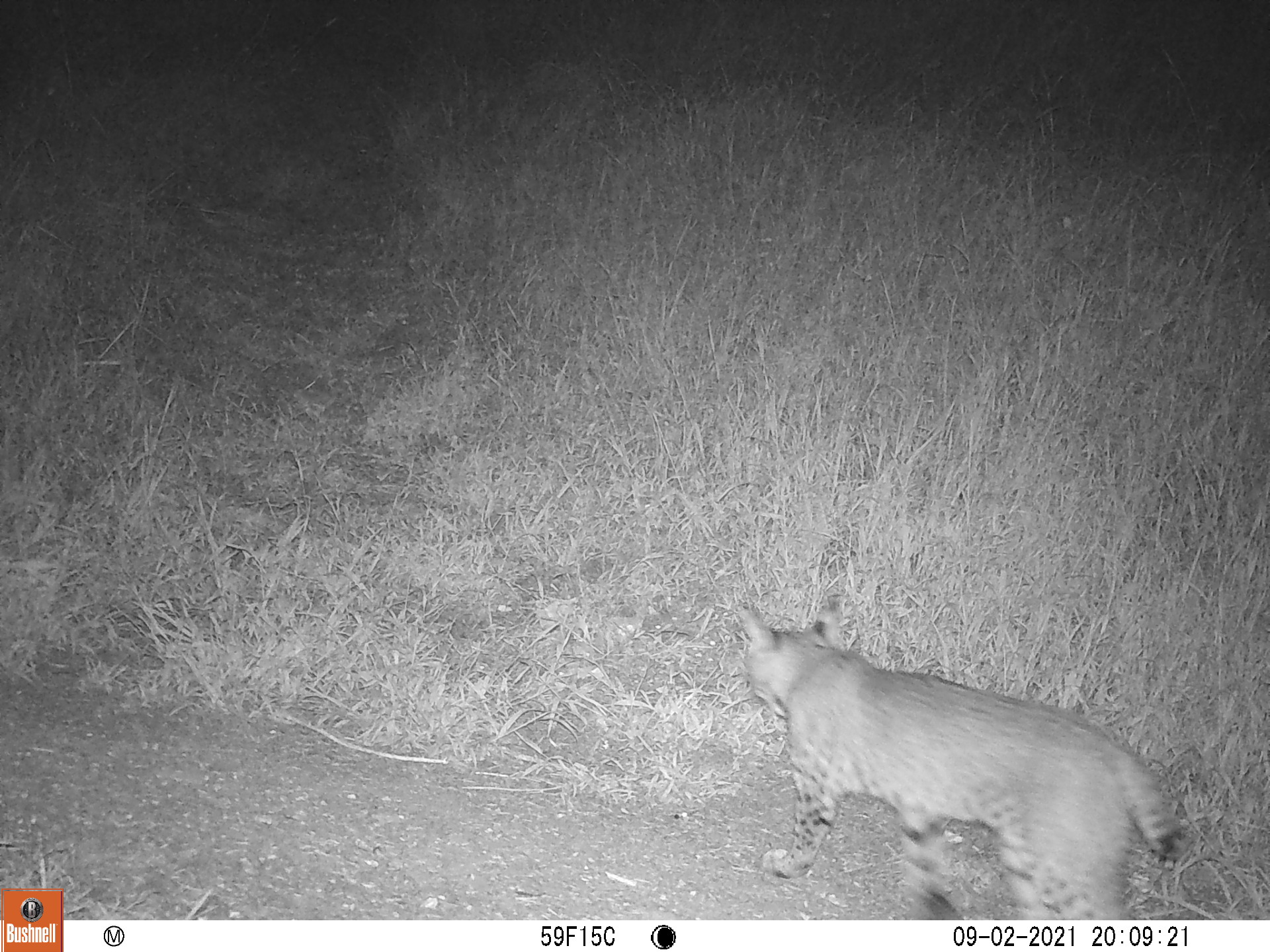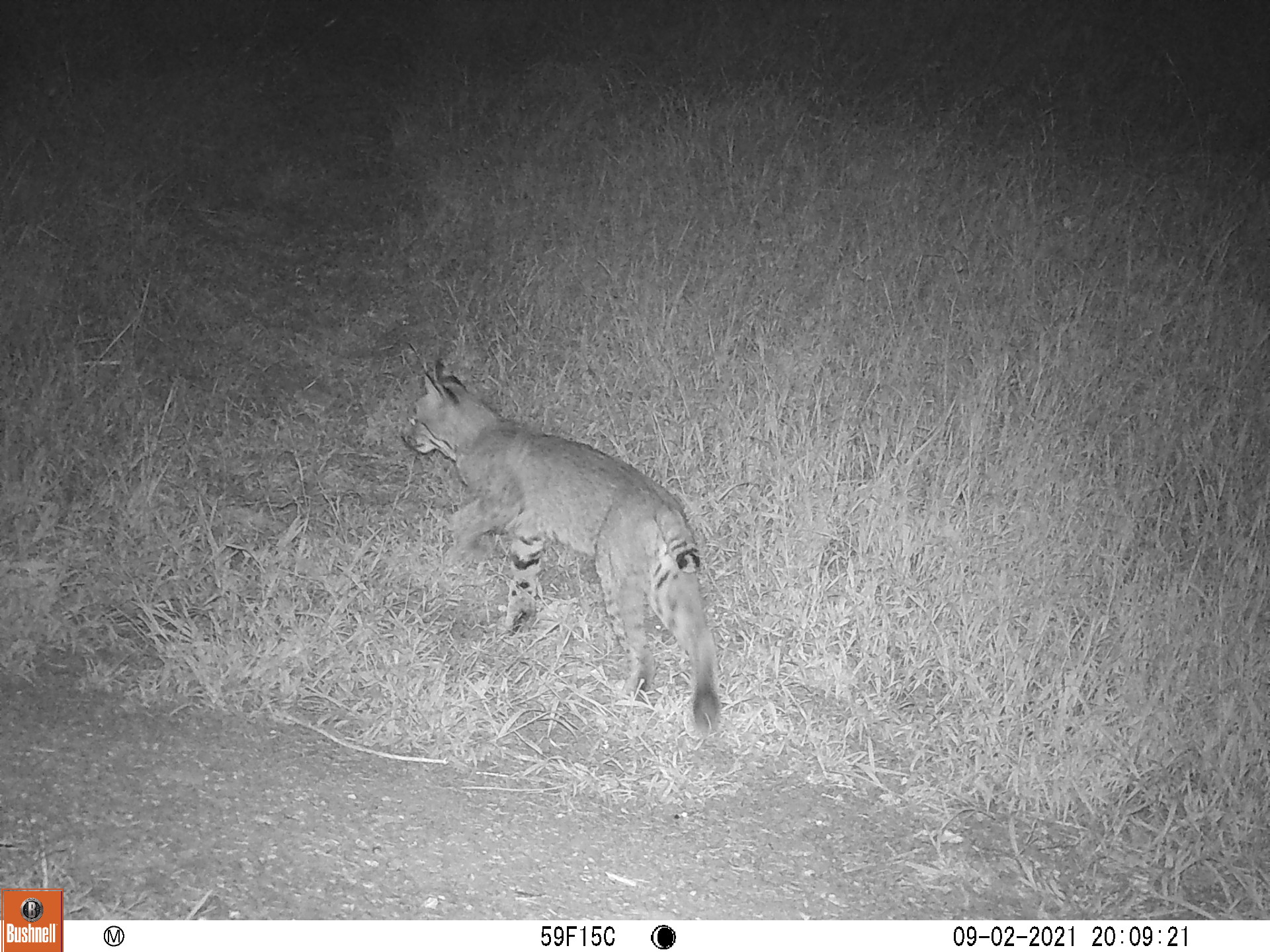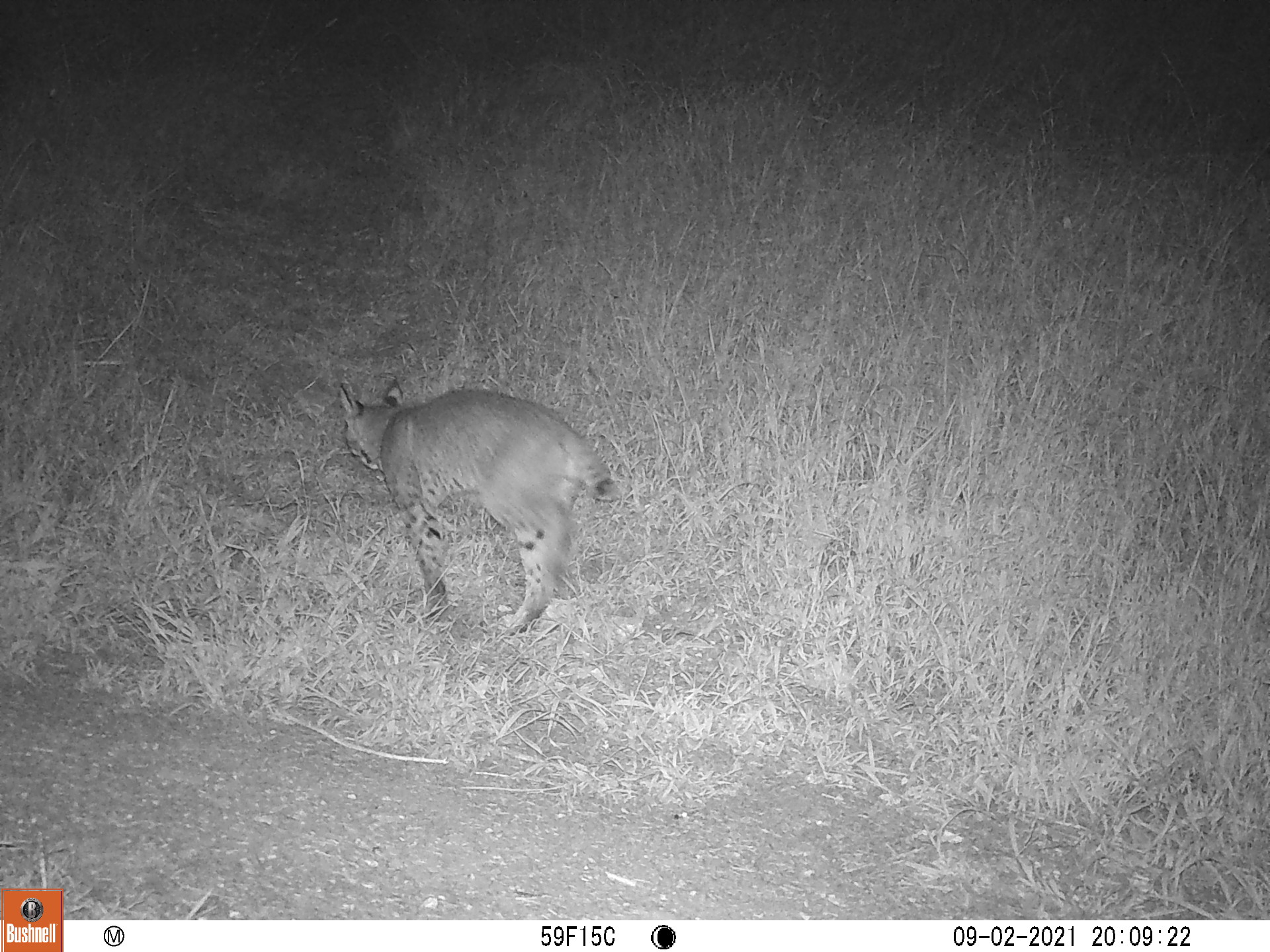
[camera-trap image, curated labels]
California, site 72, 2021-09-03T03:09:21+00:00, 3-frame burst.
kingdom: Animalia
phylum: Chordata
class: Mammalia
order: Carnivora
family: Felidae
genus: Lynx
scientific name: Lynx rufus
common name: bobcat